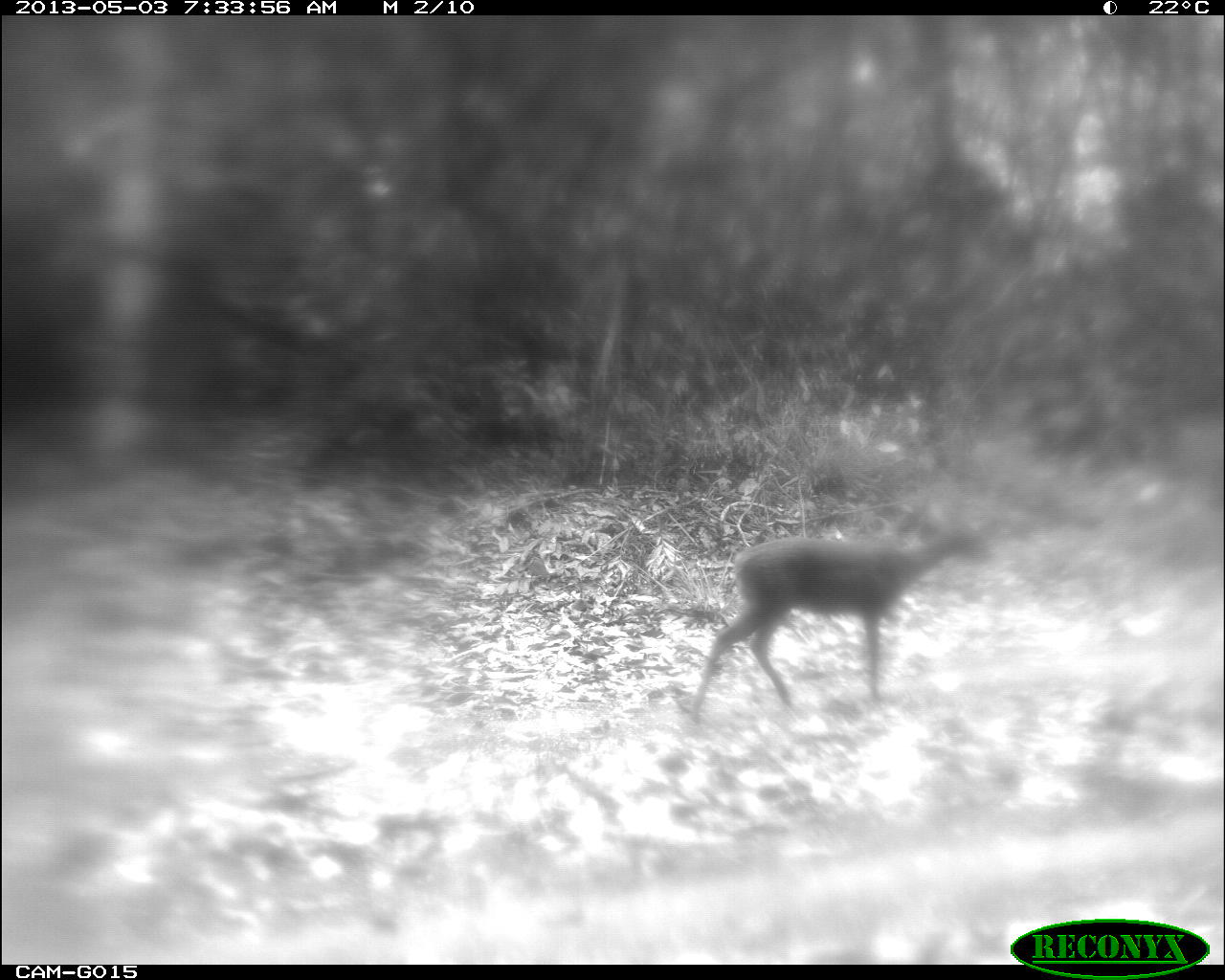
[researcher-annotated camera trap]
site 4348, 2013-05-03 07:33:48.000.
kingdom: Animalia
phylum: Chordata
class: Mammalia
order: Artiodactyla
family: Cervidae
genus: Mazama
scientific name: Mazama temama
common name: central american red brocket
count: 1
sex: female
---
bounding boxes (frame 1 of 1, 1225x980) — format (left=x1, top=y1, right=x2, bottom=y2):
mazama temama: (left=688, top=510, right=998, bottom=724)